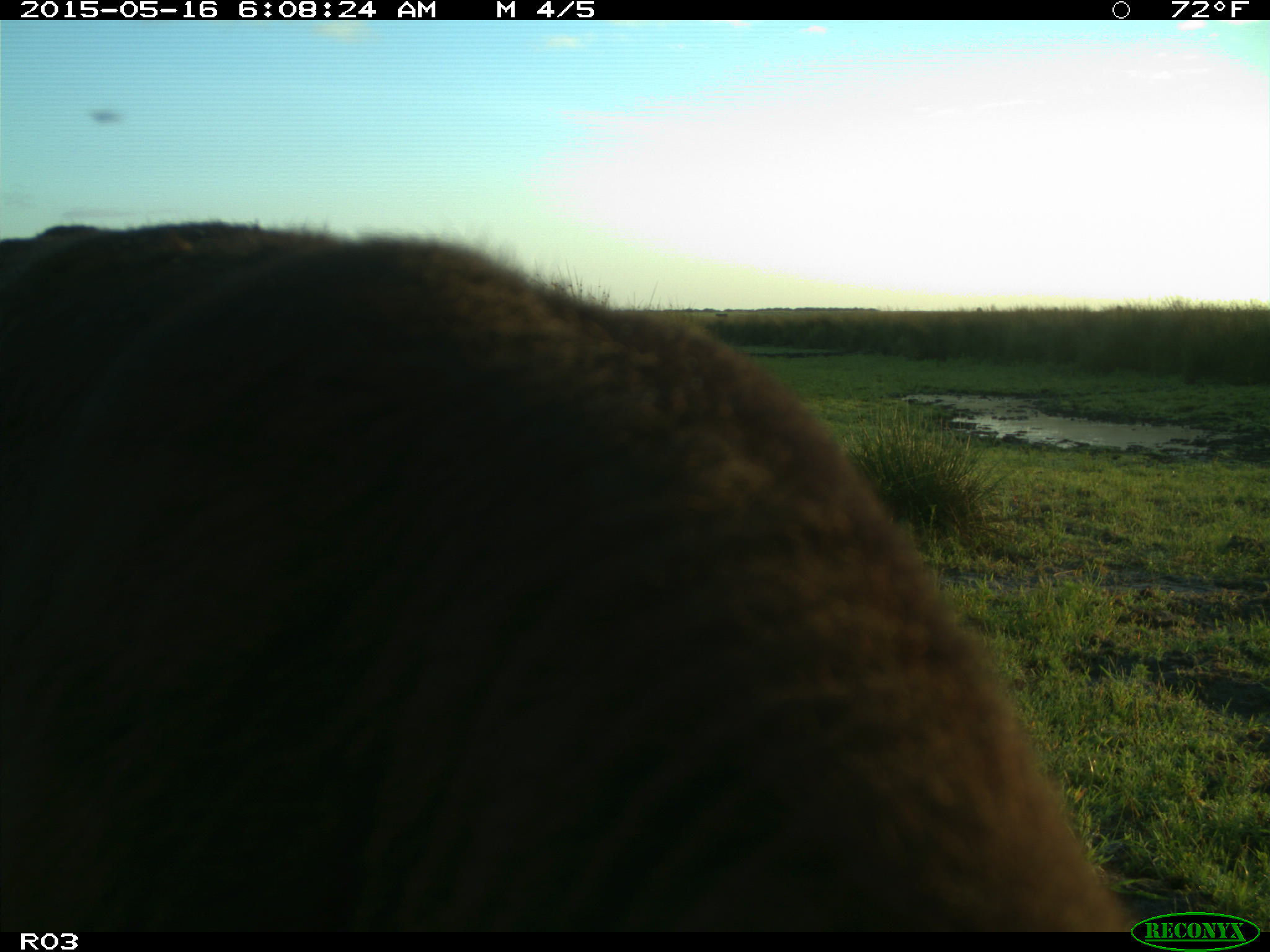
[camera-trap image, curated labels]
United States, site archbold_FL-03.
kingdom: Animalia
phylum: Chordata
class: Mammalia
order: Artiodactyla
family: Bovidae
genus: Bos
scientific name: Bos taurus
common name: domestic cow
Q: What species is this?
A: Bos taurus (domestic cow).